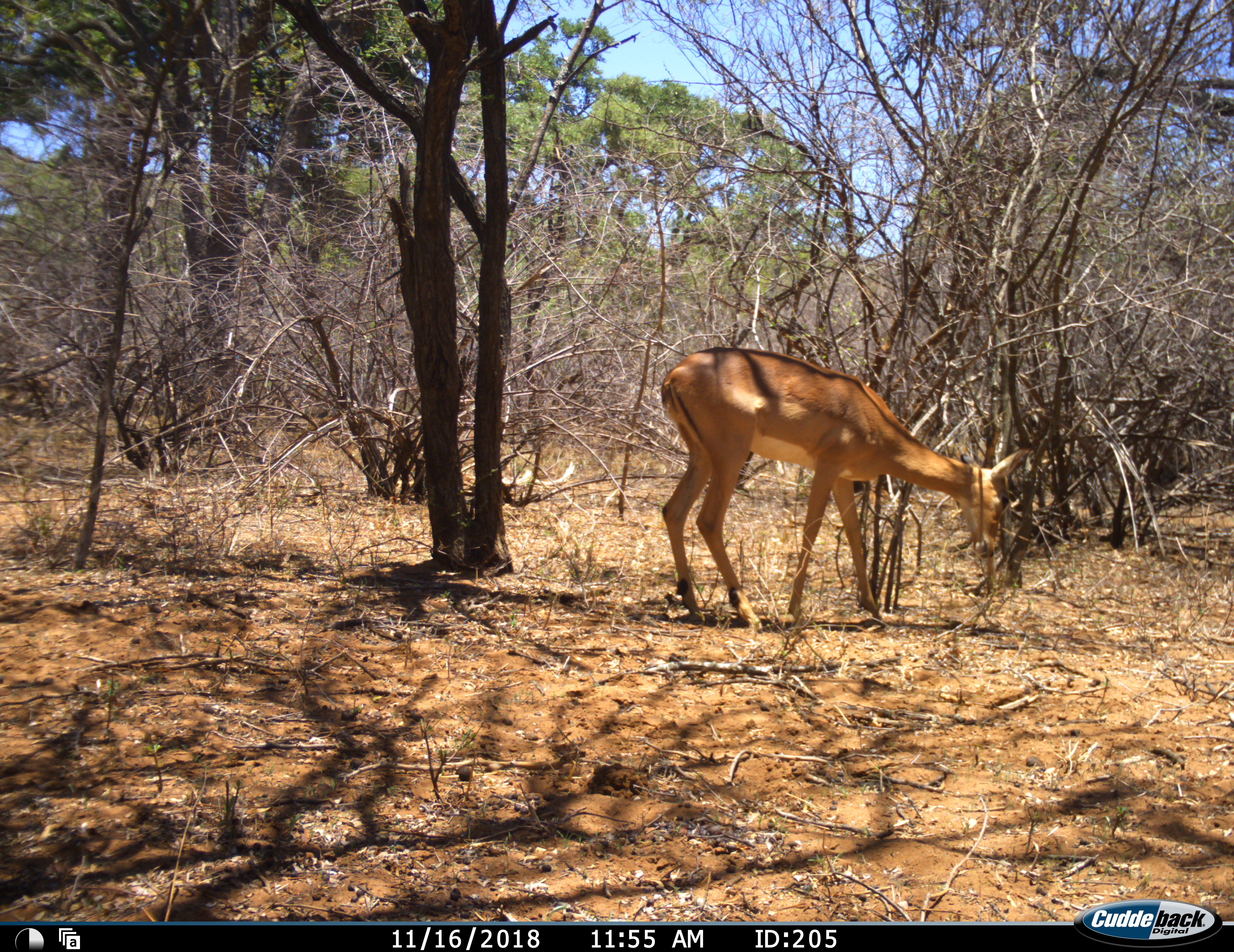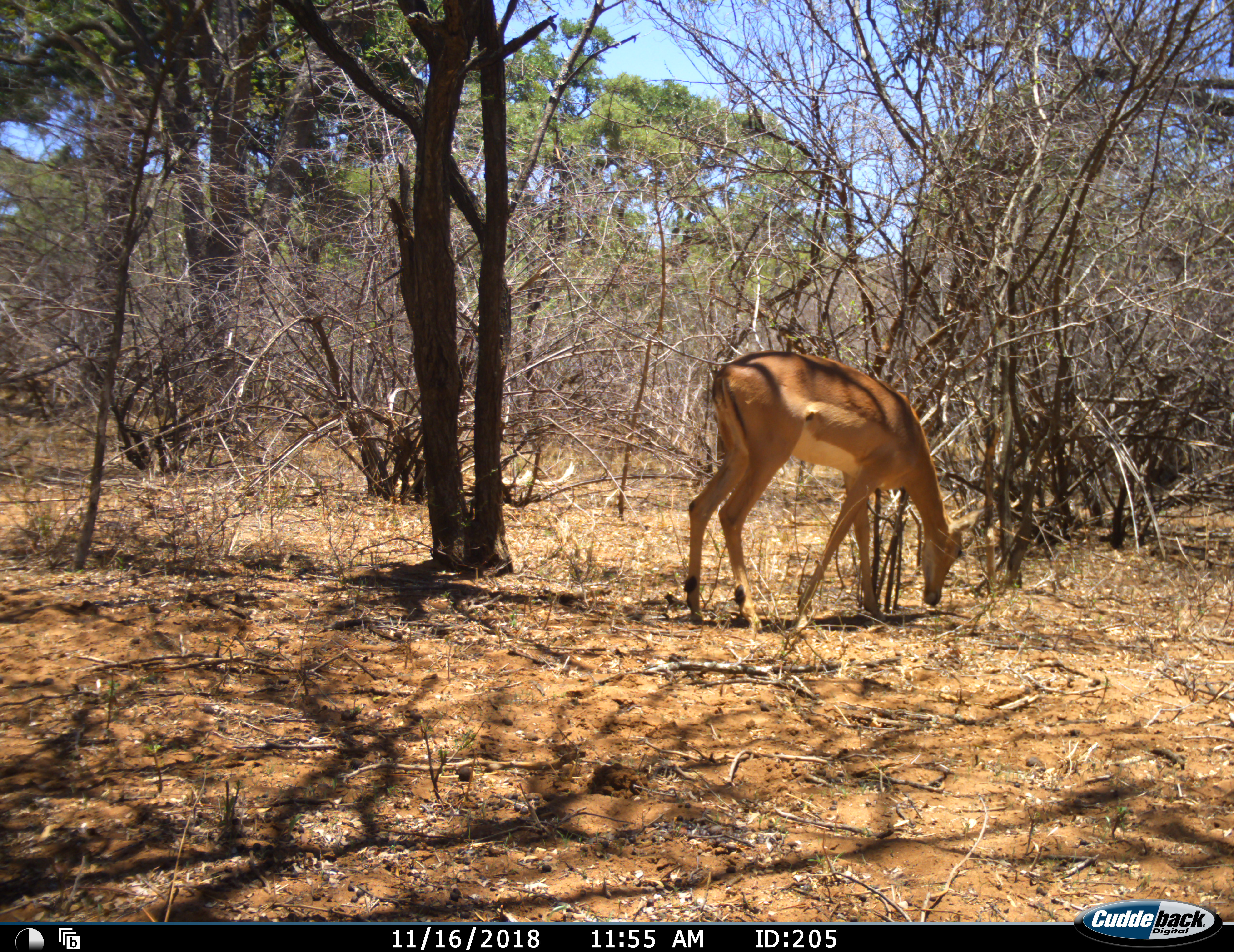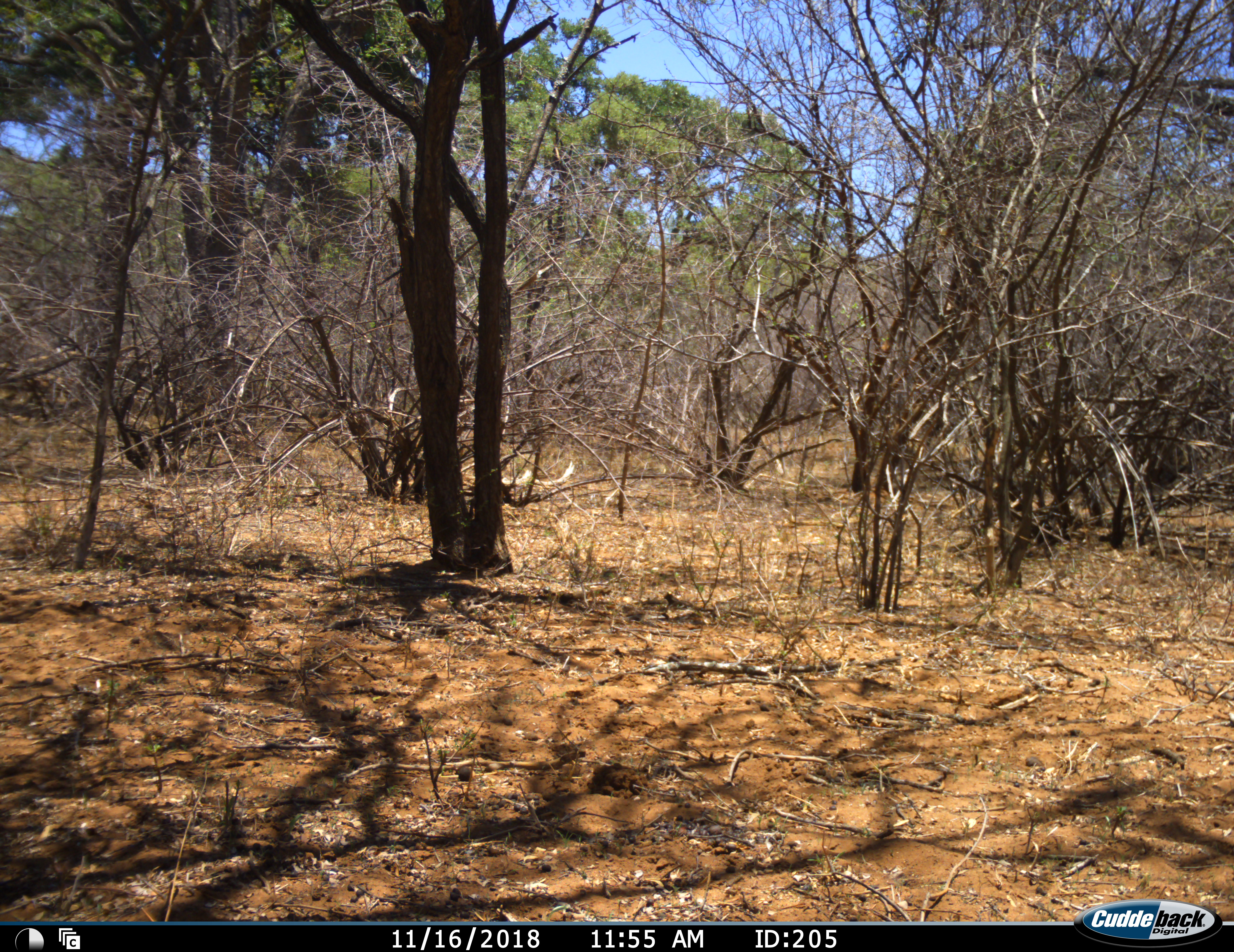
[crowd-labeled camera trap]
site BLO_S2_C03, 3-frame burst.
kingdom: Animalia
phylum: Chordata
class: Mammalia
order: Artiodactyla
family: Bovidae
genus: Aepyceros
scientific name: Aepyceros melampus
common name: impala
Impala (Aepyceros melampus), count 1. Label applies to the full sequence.